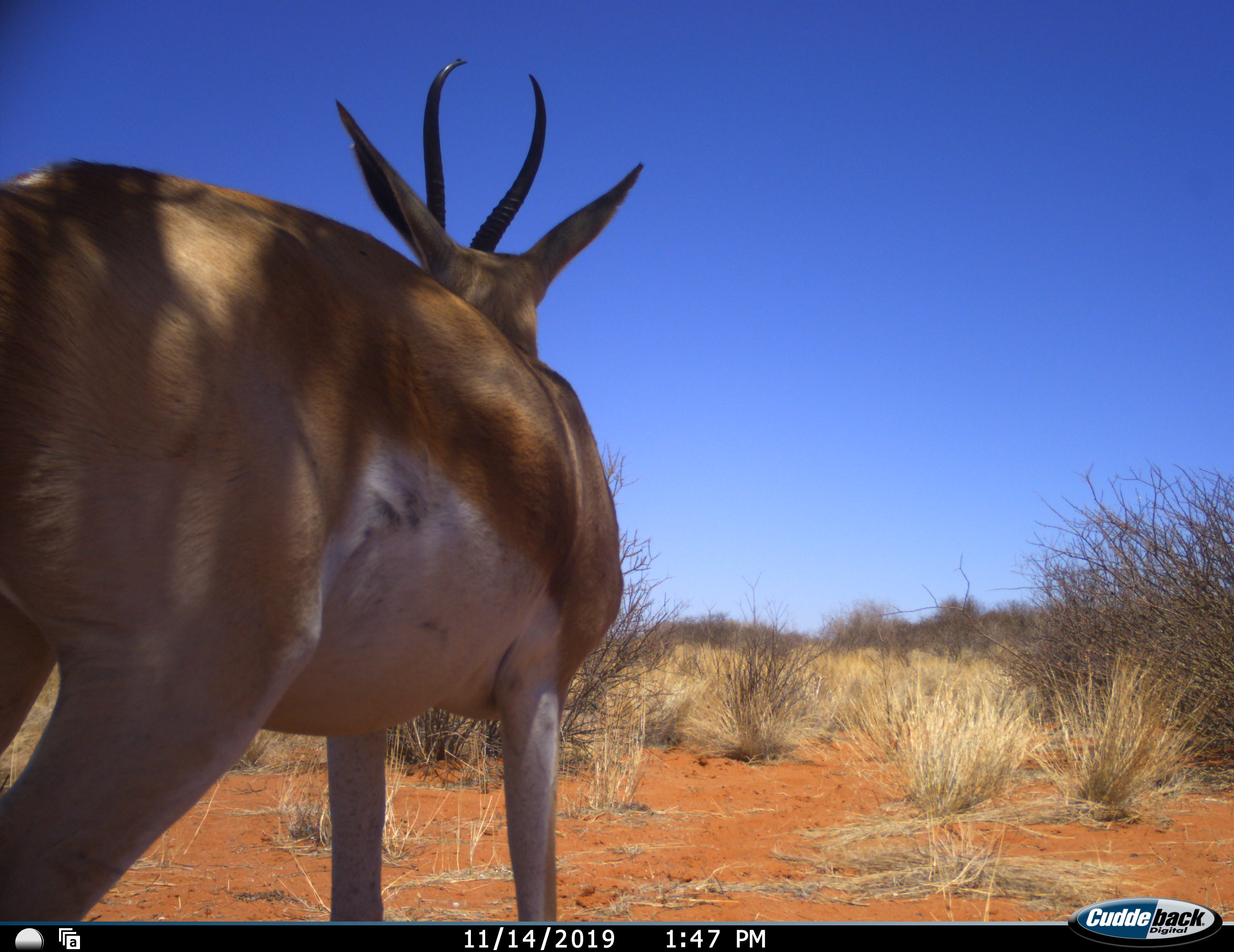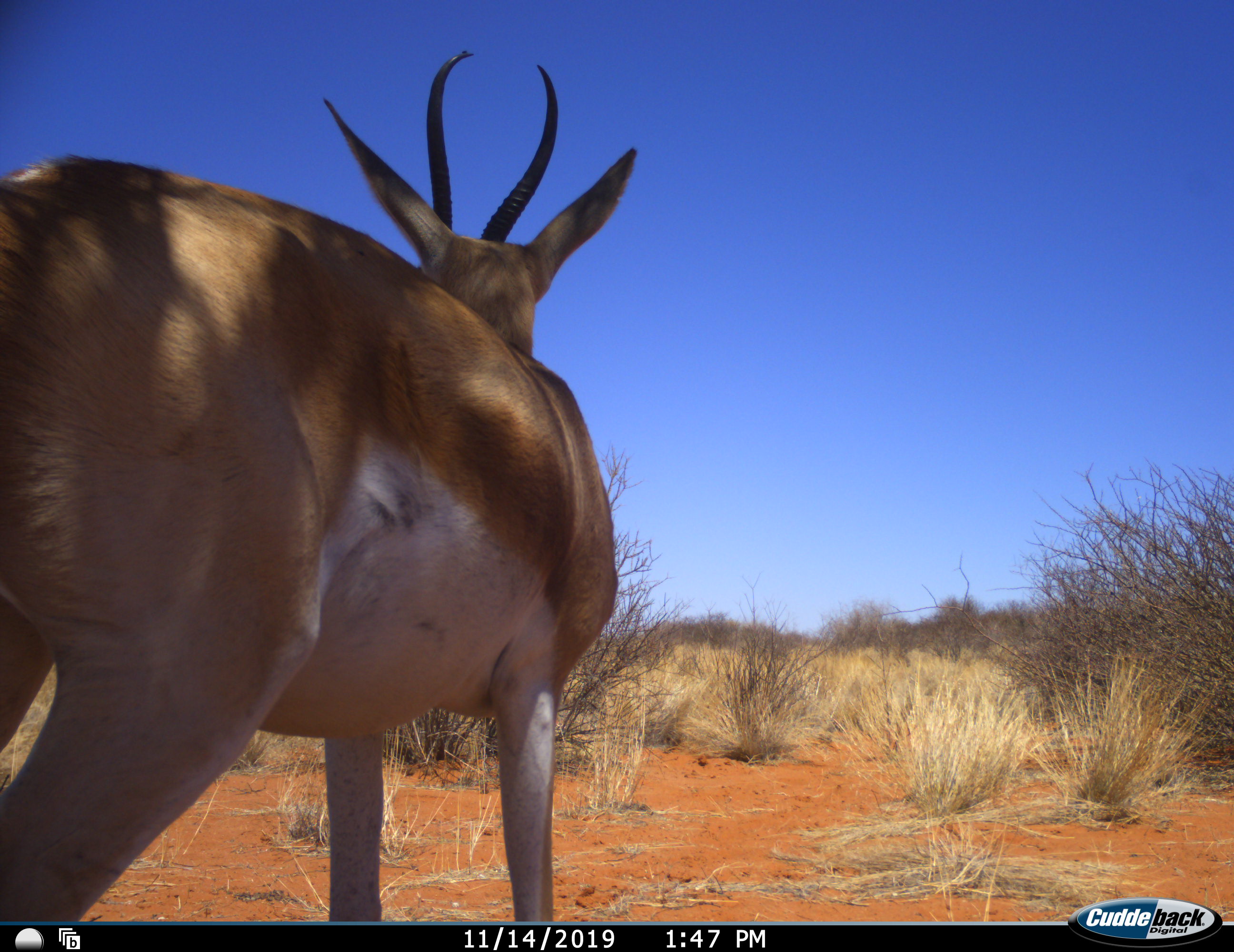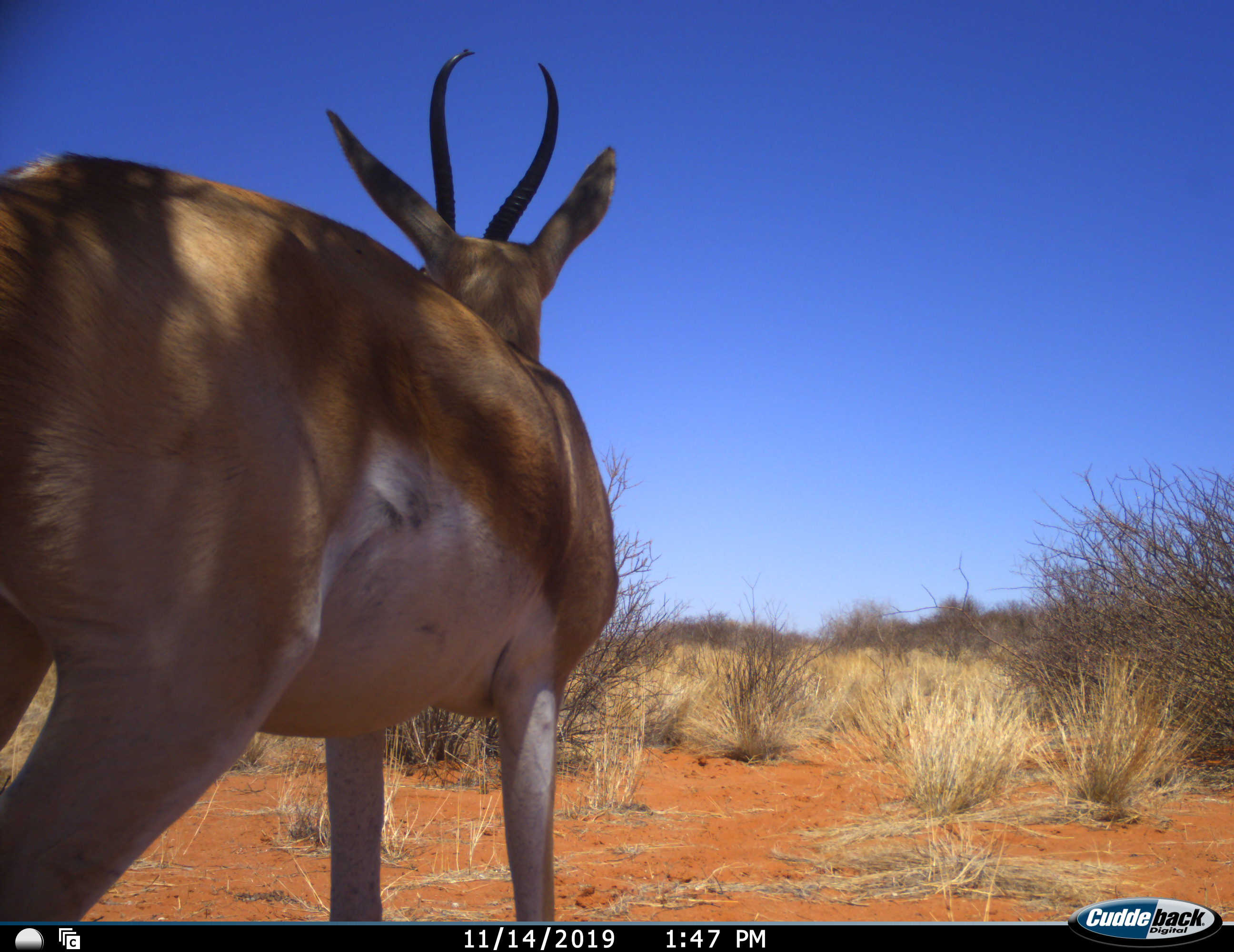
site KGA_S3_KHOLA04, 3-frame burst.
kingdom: Animalia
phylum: Chordata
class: Mammalia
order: Artiodactyla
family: Bovidae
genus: Antidorcas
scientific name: Antidorcas marsupialis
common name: springbok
Springbok (Antidorcas marsupialis), count 1. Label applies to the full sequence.